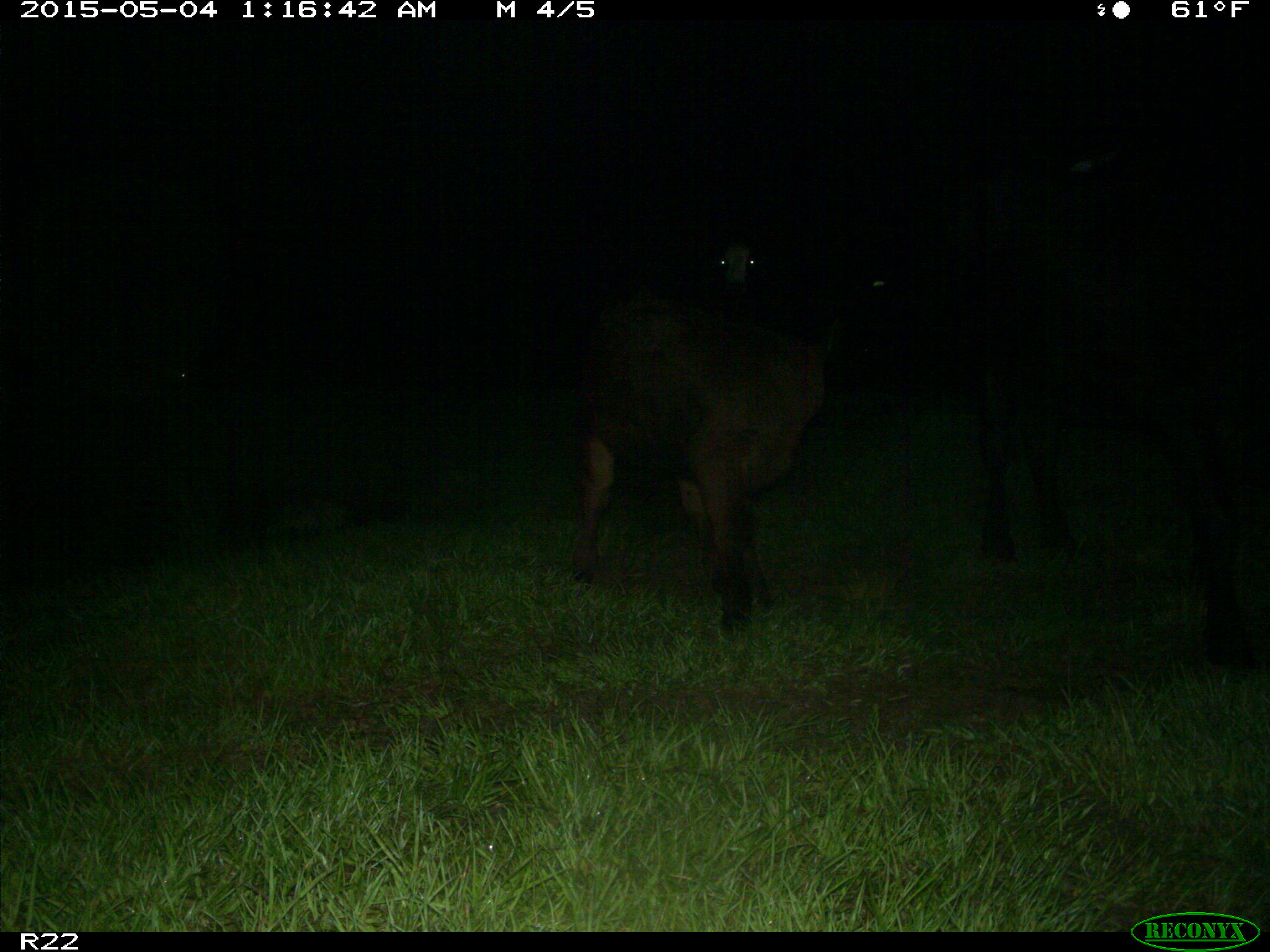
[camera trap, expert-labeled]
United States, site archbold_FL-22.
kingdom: Animalia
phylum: Chordata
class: Mammalia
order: Artiodactyla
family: Bovidae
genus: Bos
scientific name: Bos taurus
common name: domestic cow